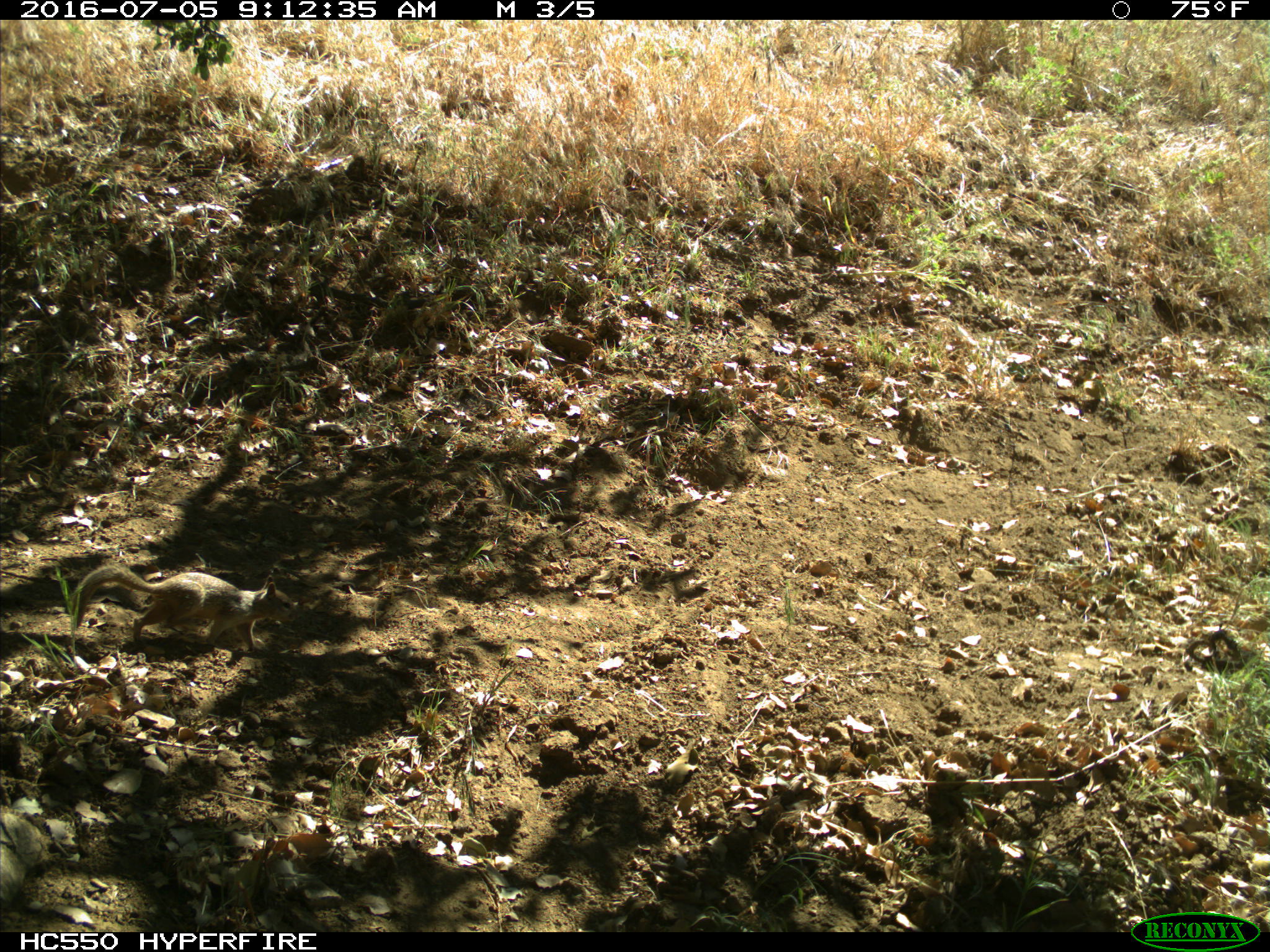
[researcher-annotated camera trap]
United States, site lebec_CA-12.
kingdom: Animalia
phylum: Chordata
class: Mammalia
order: Rodentia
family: Sciuridae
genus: Otospermophilus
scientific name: Otospermophilus beecheyi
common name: california ground squirrel